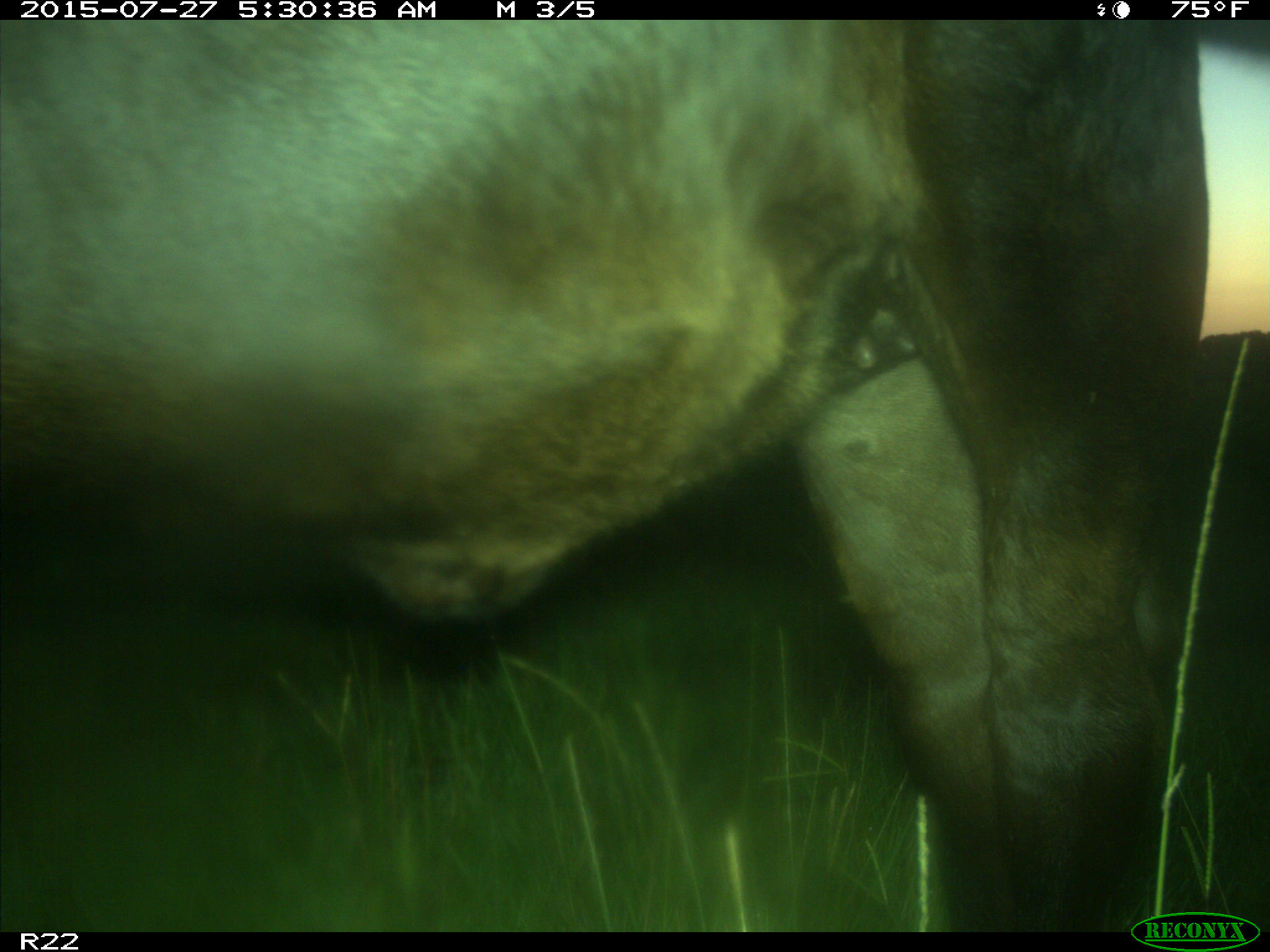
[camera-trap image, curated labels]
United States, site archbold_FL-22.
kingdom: Animalia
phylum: Chordata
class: Mammalia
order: Artiodactyla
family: Bovidae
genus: Bos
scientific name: Bos taurus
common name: domestic cow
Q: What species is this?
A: Bos taurus (domestic cow).